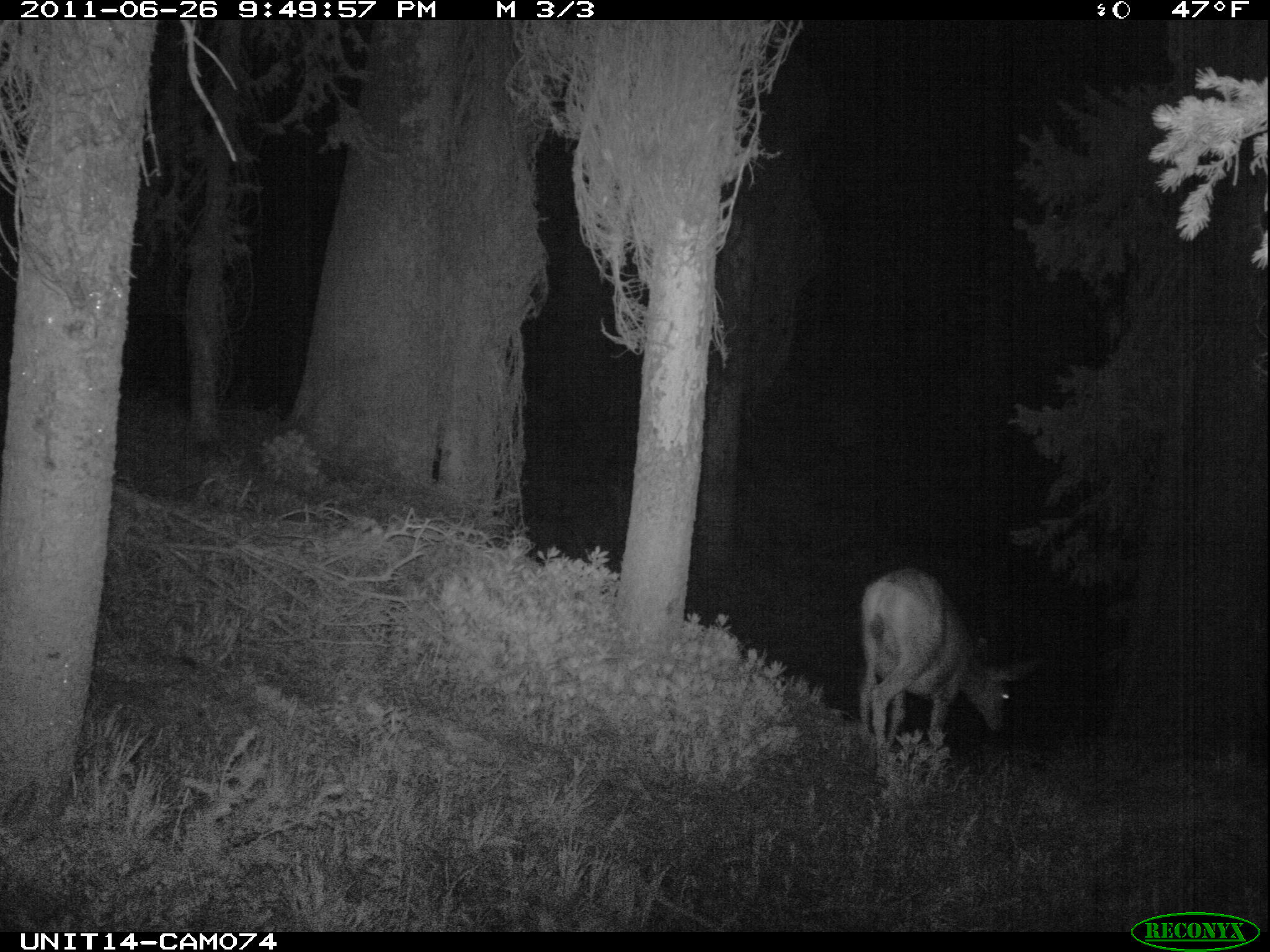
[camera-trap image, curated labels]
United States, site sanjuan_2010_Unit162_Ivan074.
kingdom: Animalia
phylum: Chordata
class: Mammalia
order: Artiodactyla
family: Cervidae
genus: Odocoileus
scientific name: Odocoileus hemionus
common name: mule deer